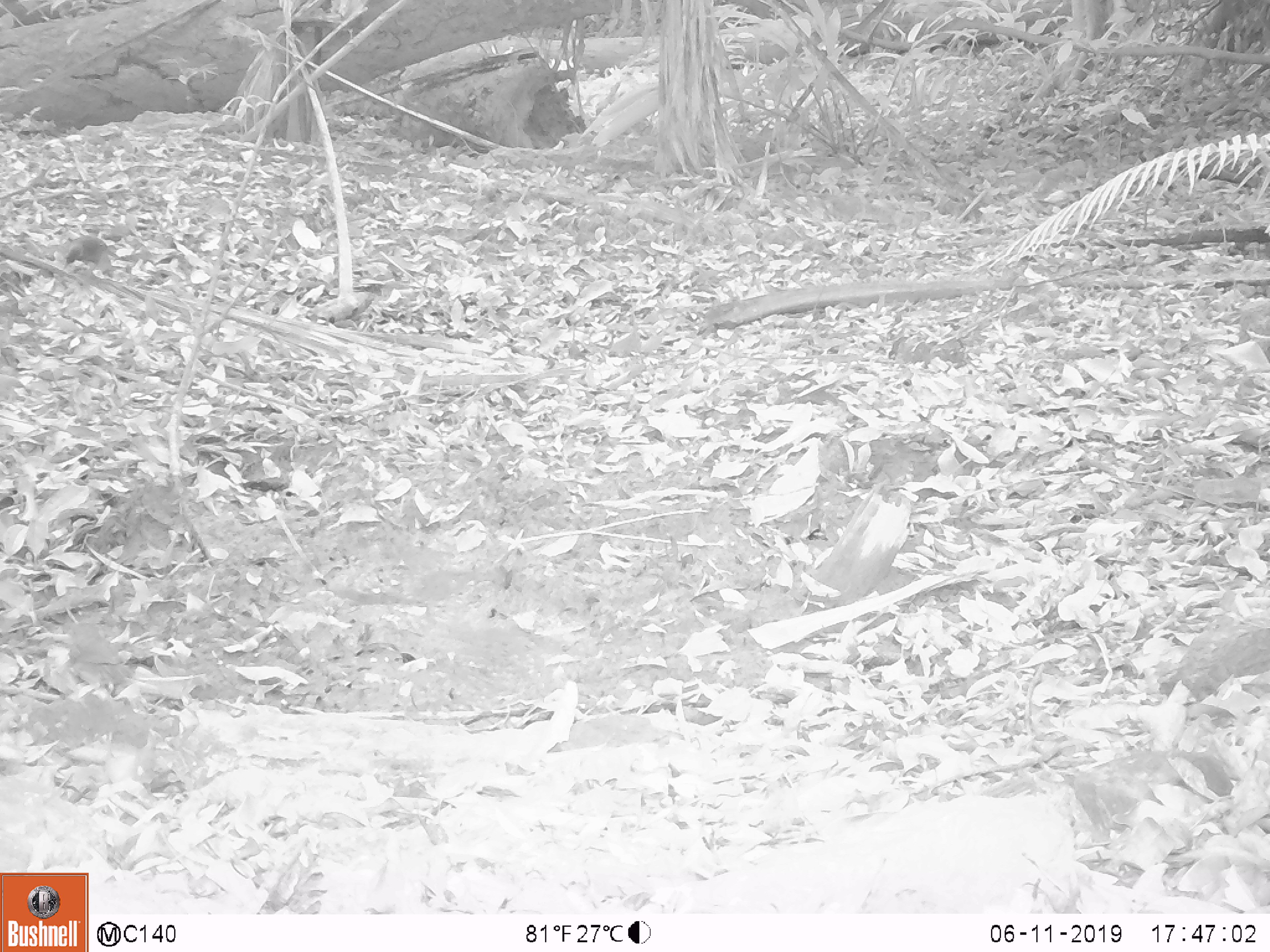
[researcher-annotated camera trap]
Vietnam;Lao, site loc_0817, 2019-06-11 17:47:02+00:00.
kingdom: Animalia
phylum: Chordata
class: Aves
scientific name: Aves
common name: bird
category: unidentified bird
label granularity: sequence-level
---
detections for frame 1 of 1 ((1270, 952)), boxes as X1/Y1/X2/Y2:
unidentified bird: 62/621/137/695